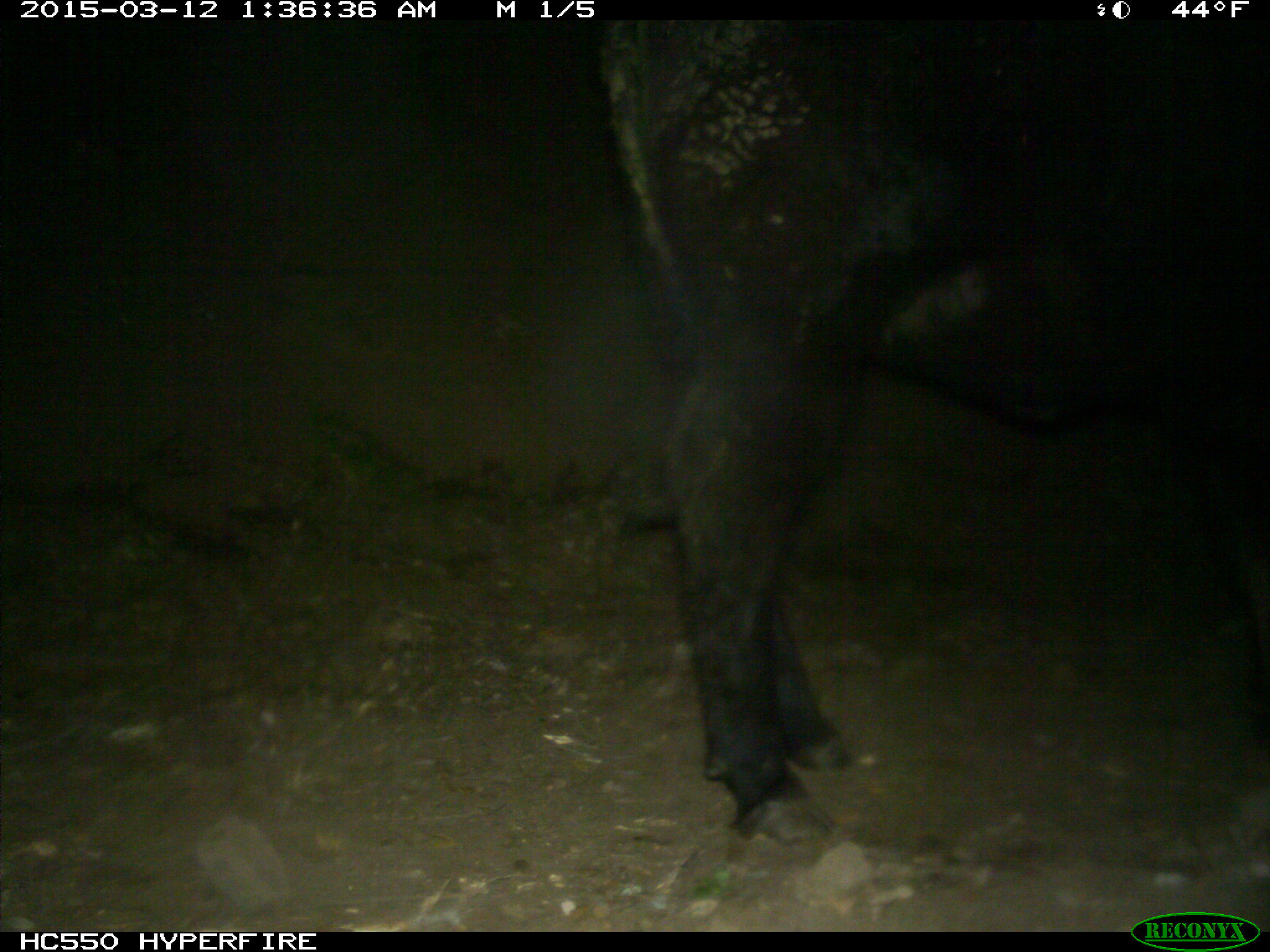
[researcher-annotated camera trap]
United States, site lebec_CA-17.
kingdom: Animalia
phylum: Chordata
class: Mammalia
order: Artiodactyla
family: Bovidae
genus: Bos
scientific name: Bos taurus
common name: domestic cow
Bos taurus (domestic cow).